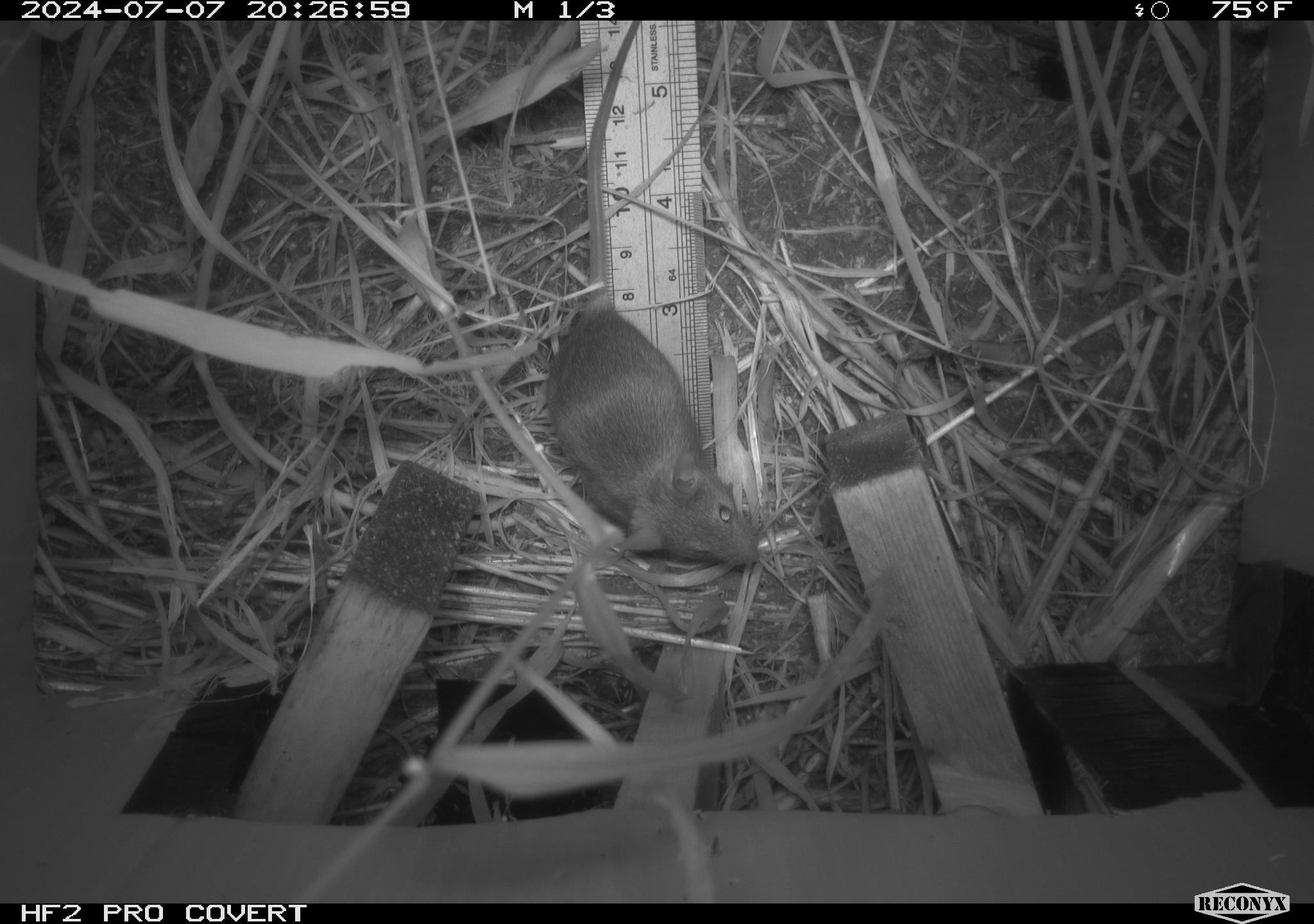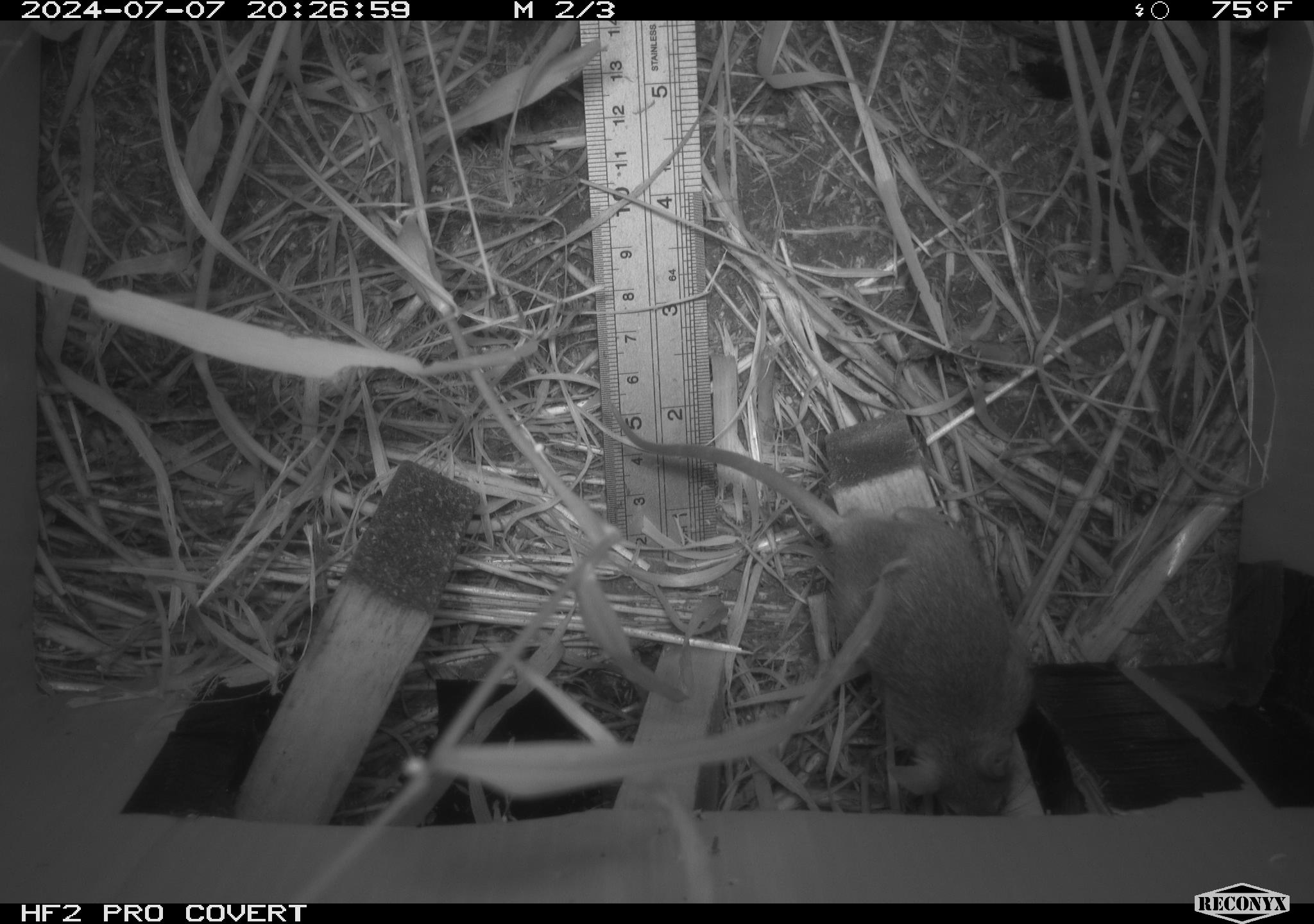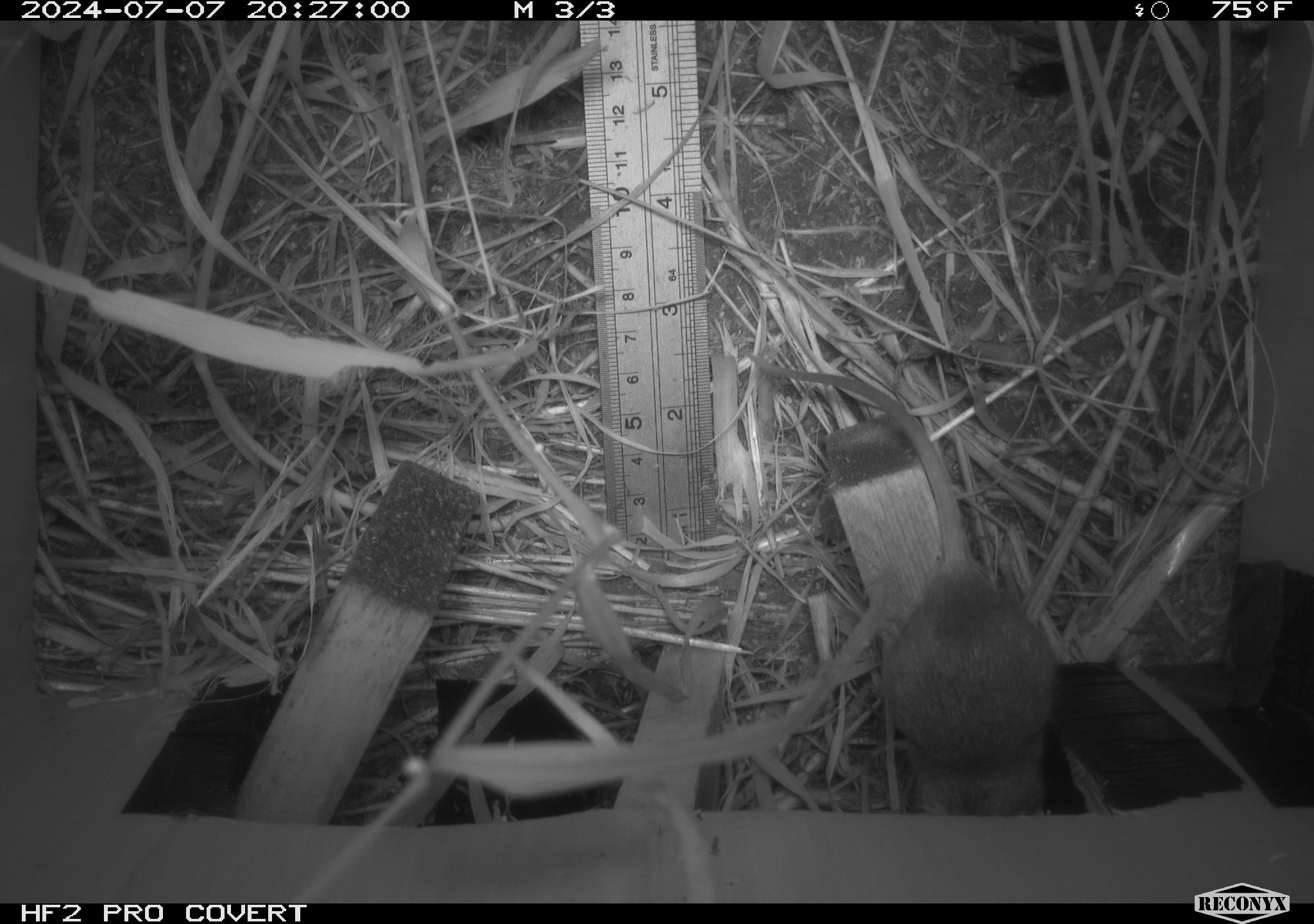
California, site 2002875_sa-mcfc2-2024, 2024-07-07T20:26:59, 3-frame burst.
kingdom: Animalia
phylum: Chordata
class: Mammalia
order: Rodentia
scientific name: Rodentia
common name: rodent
Rodent (Rodentia).